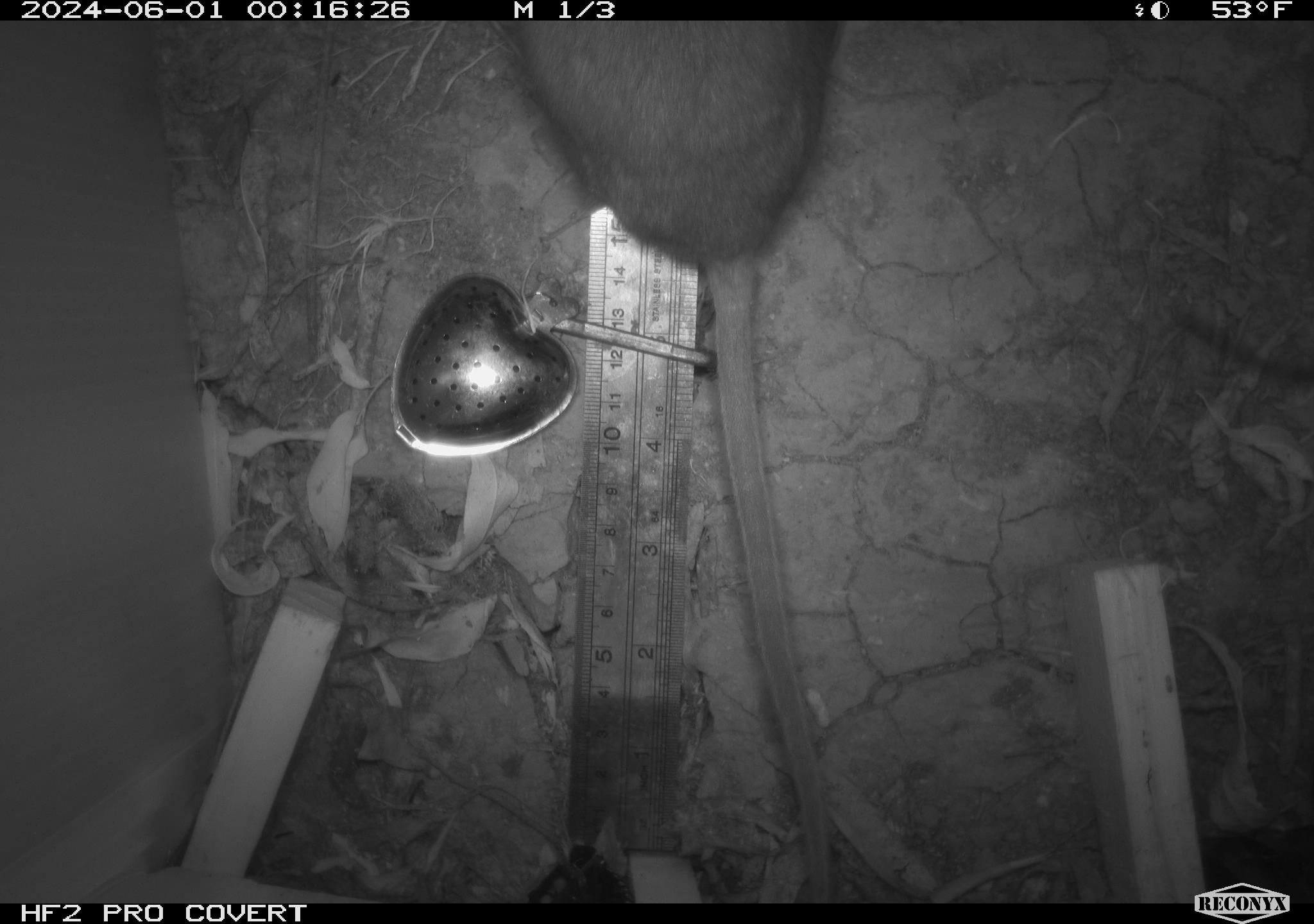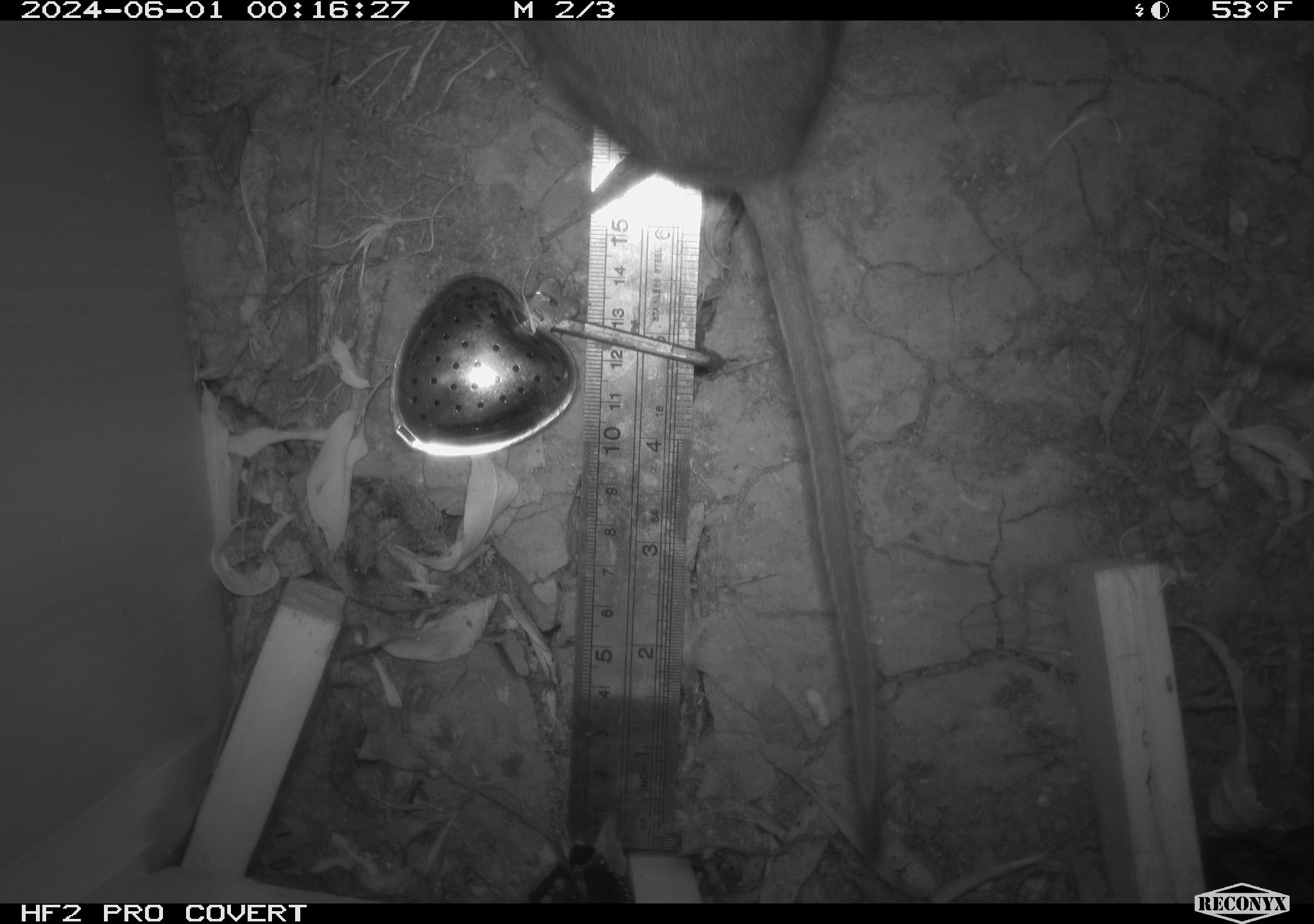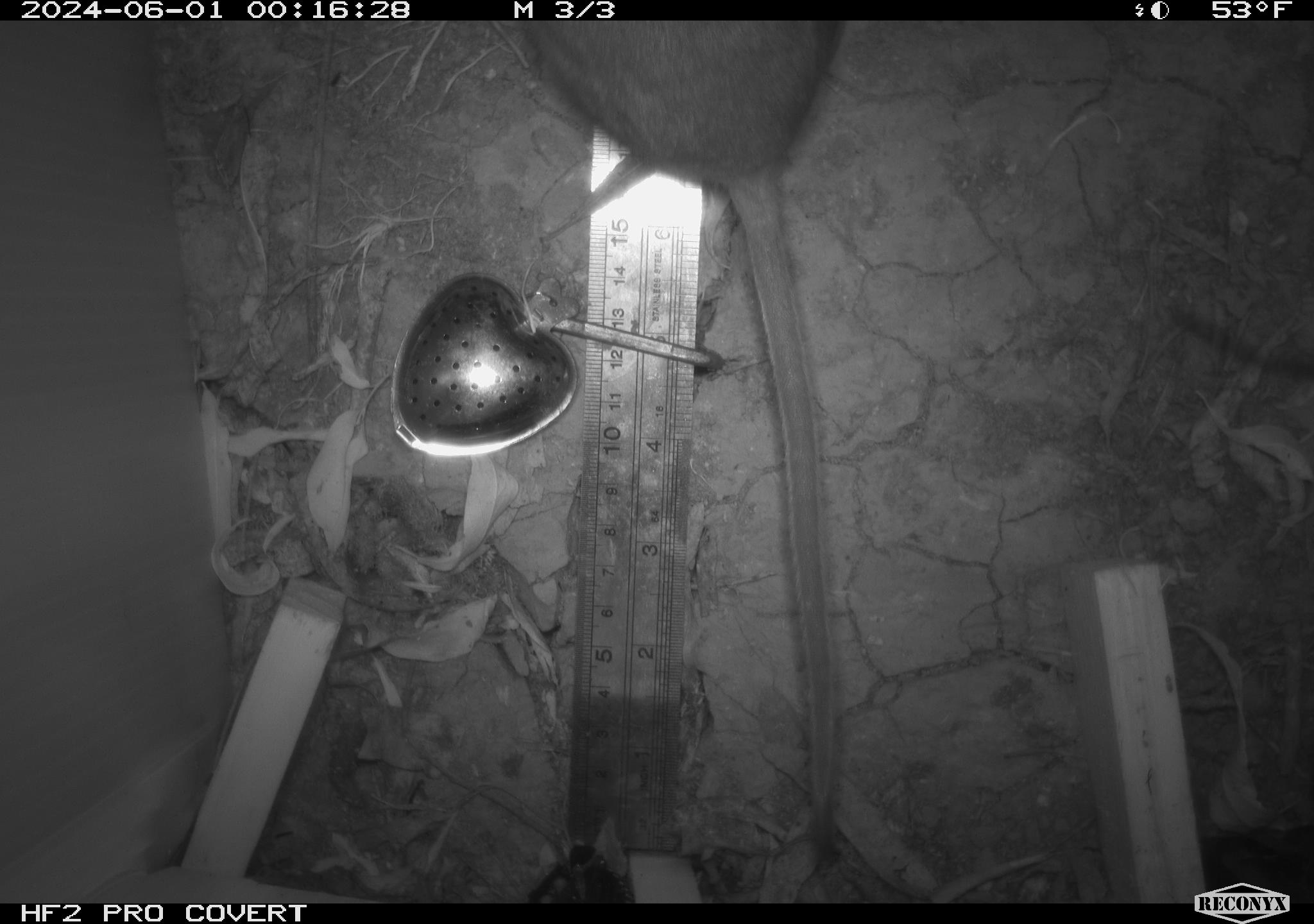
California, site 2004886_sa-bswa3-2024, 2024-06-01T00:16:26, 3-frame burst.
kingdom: Animalia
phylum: Chordata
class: Mammalia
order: Rodentia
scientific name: Rodentia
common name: woodrat or rat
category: woodrat or rat species